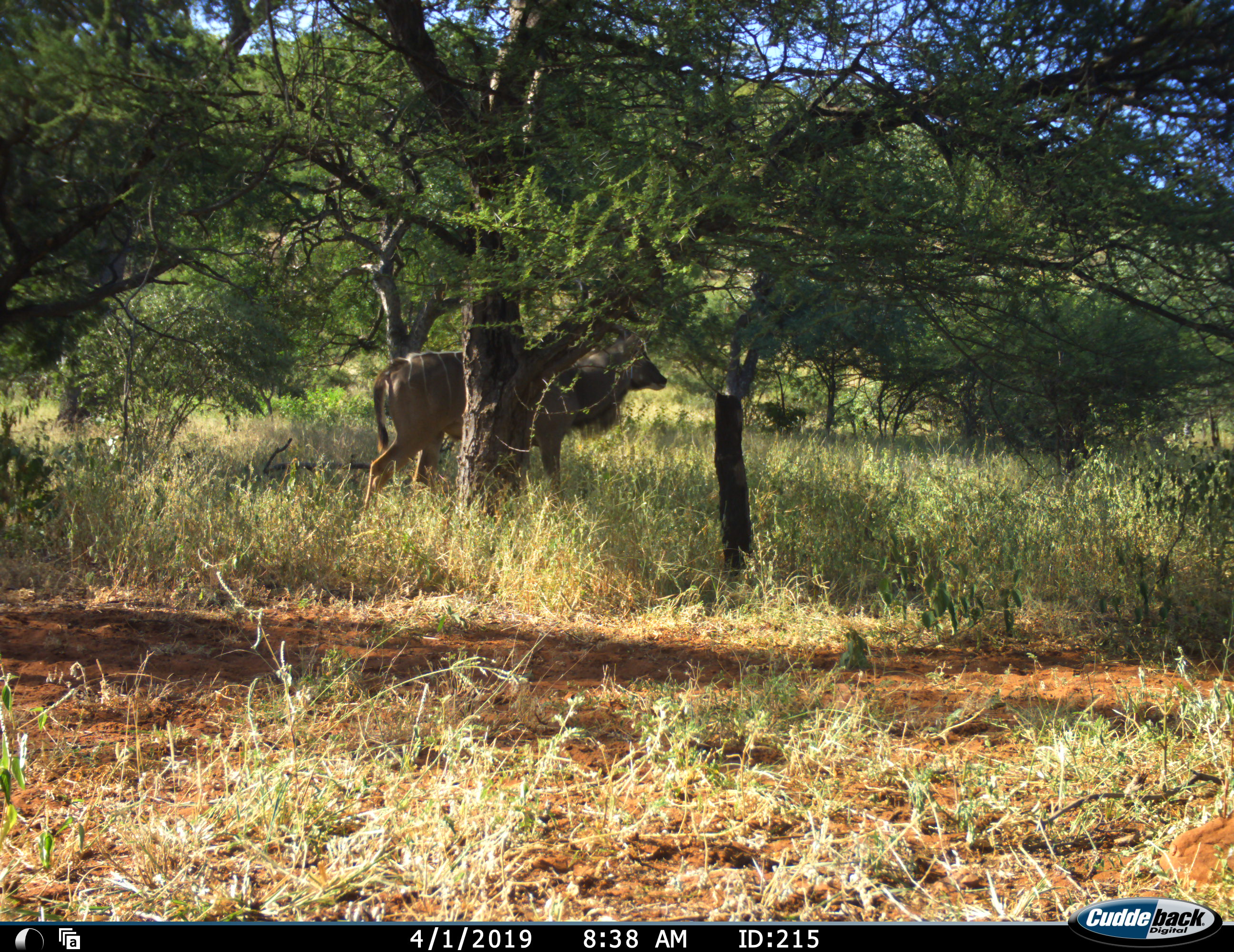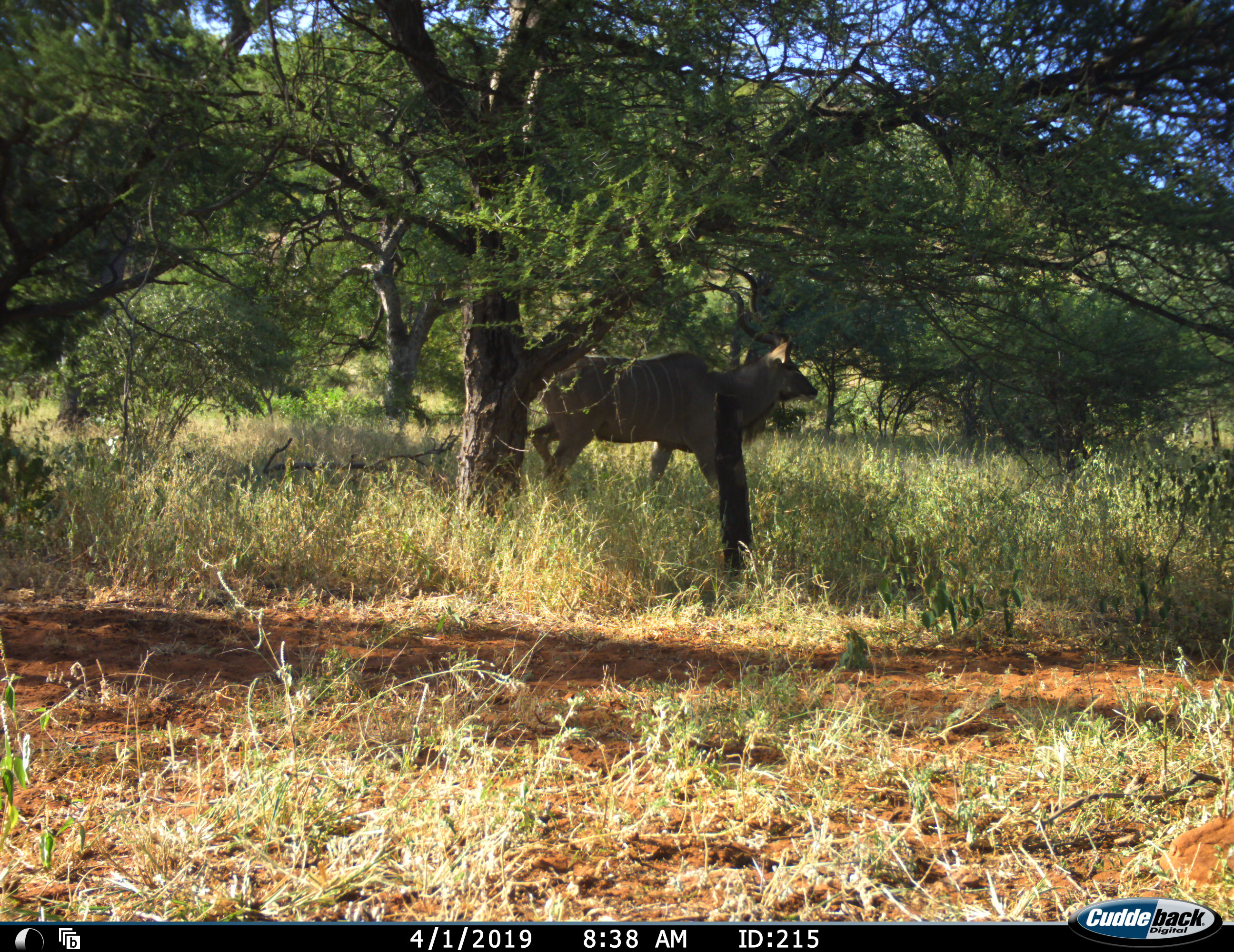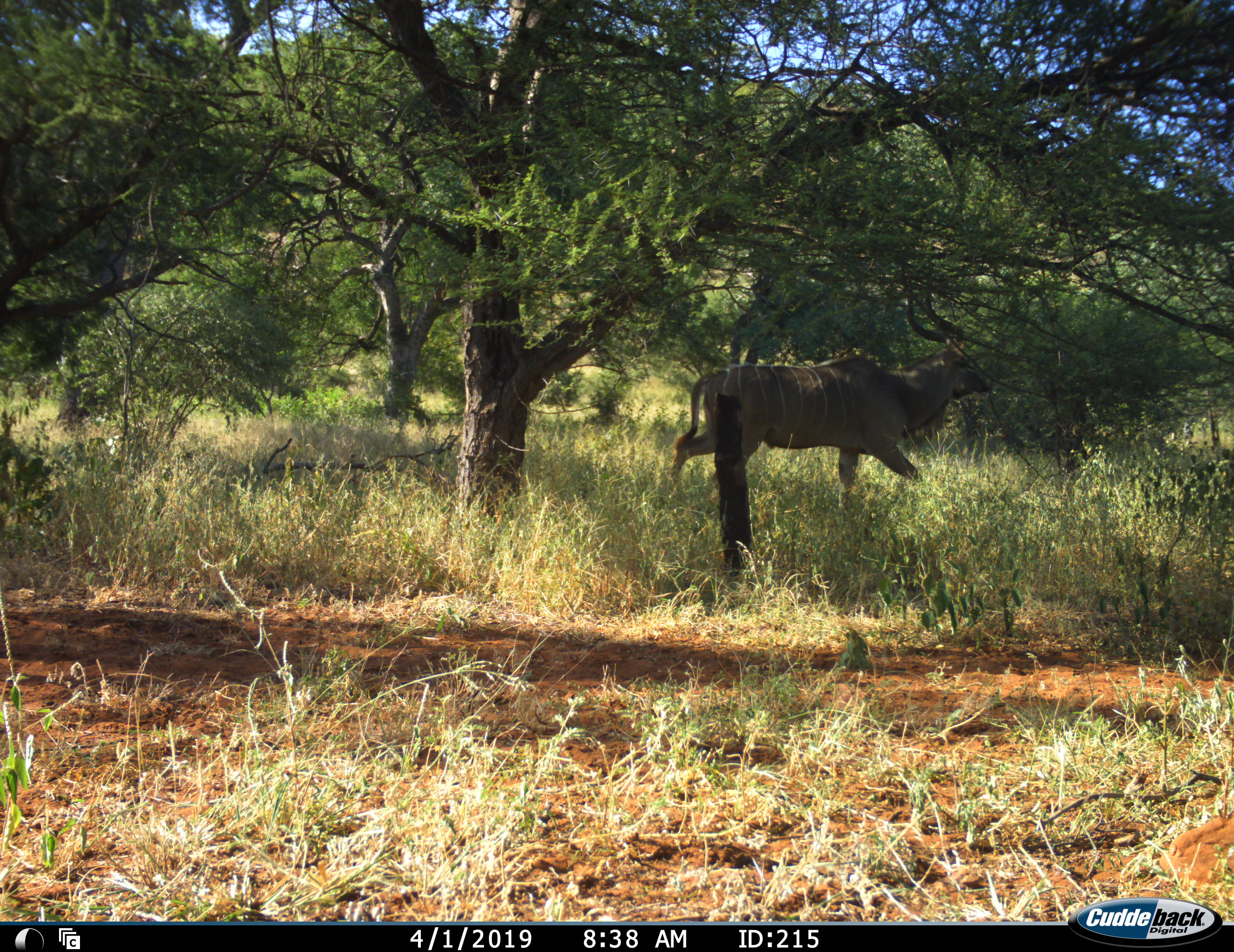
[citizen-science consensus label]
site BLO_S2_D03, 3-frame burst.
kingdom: Animalia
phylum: Chordata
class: Mammalia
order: Artiodactyla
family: Bovidae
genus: Tragelaphus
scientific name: Tragelaphus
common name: kudu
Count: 1.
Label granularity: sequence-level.